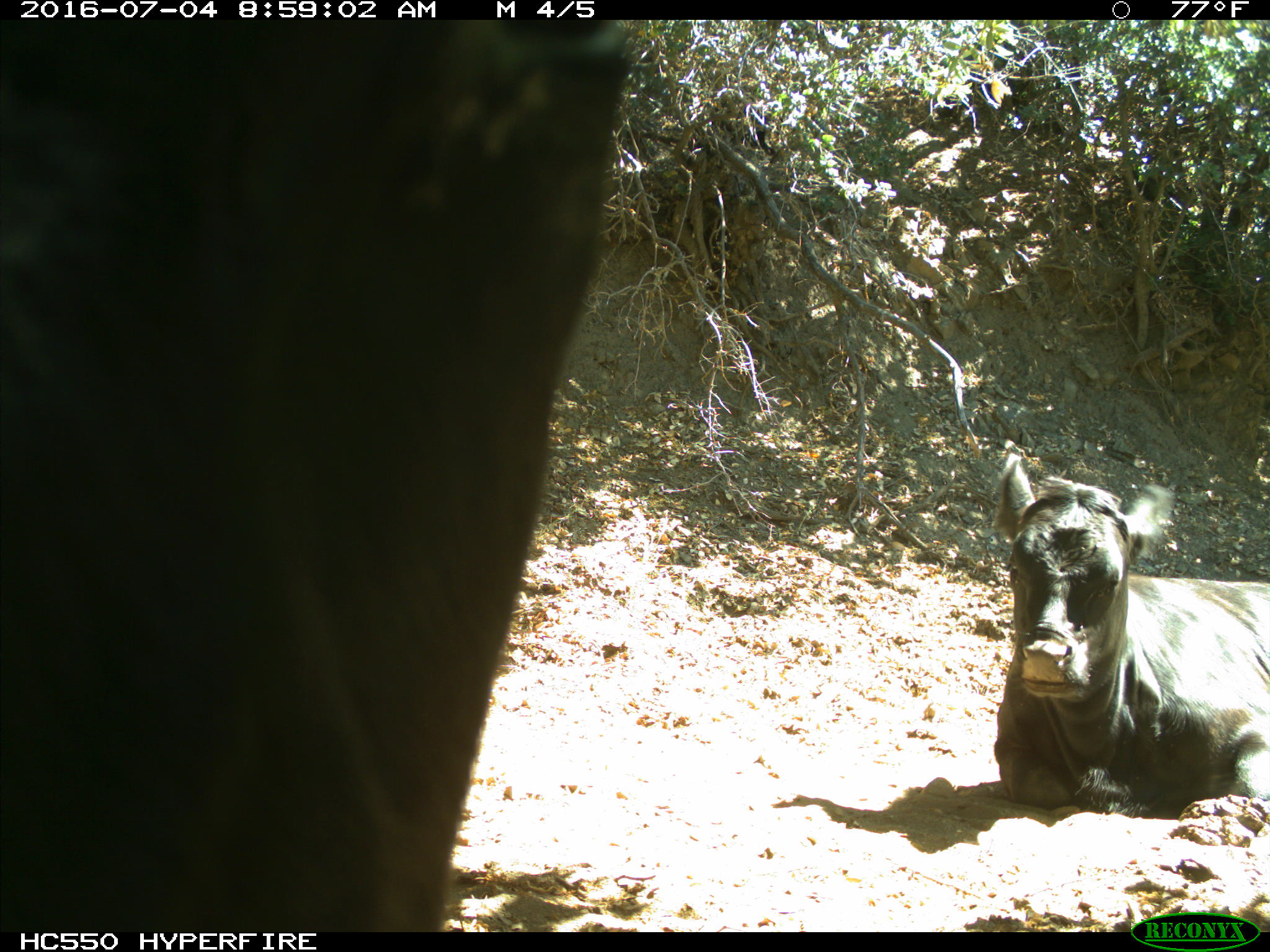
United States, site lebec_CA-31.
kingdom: Animalia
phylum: Chordata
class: Mammalia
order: Artiodactyla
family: Bovidae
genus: Bos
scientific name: Bos taurus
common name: domestic cow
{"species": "Bos taurus (domestic cow)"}